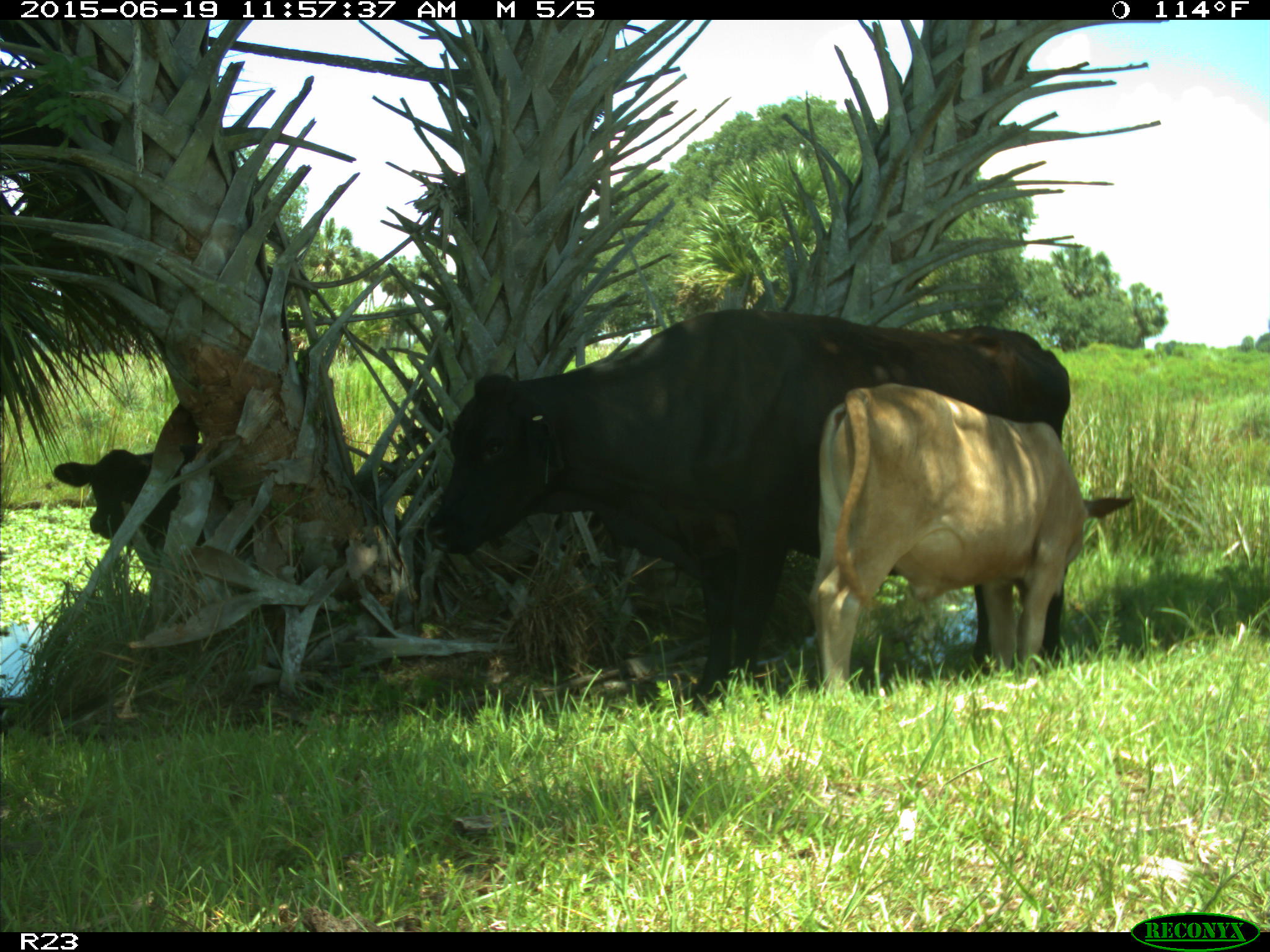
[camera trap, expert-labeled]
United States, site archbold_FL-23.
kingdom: Animalia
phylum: Chordata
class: Mammalia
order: Artiodactyla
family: Bovidae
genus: Bos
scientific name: Bos taurus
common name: domestic cow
Bos taurus (domestic cow).